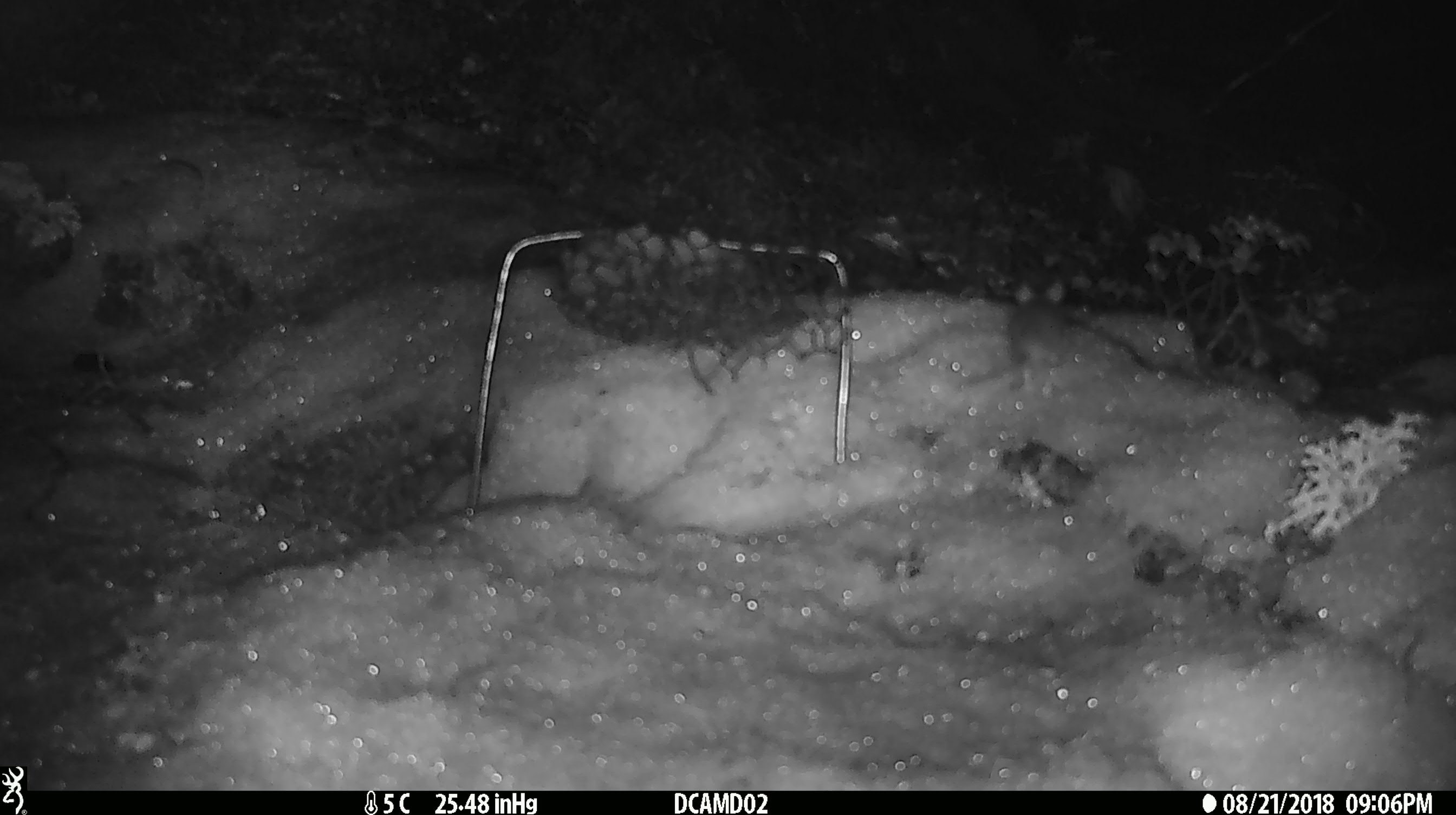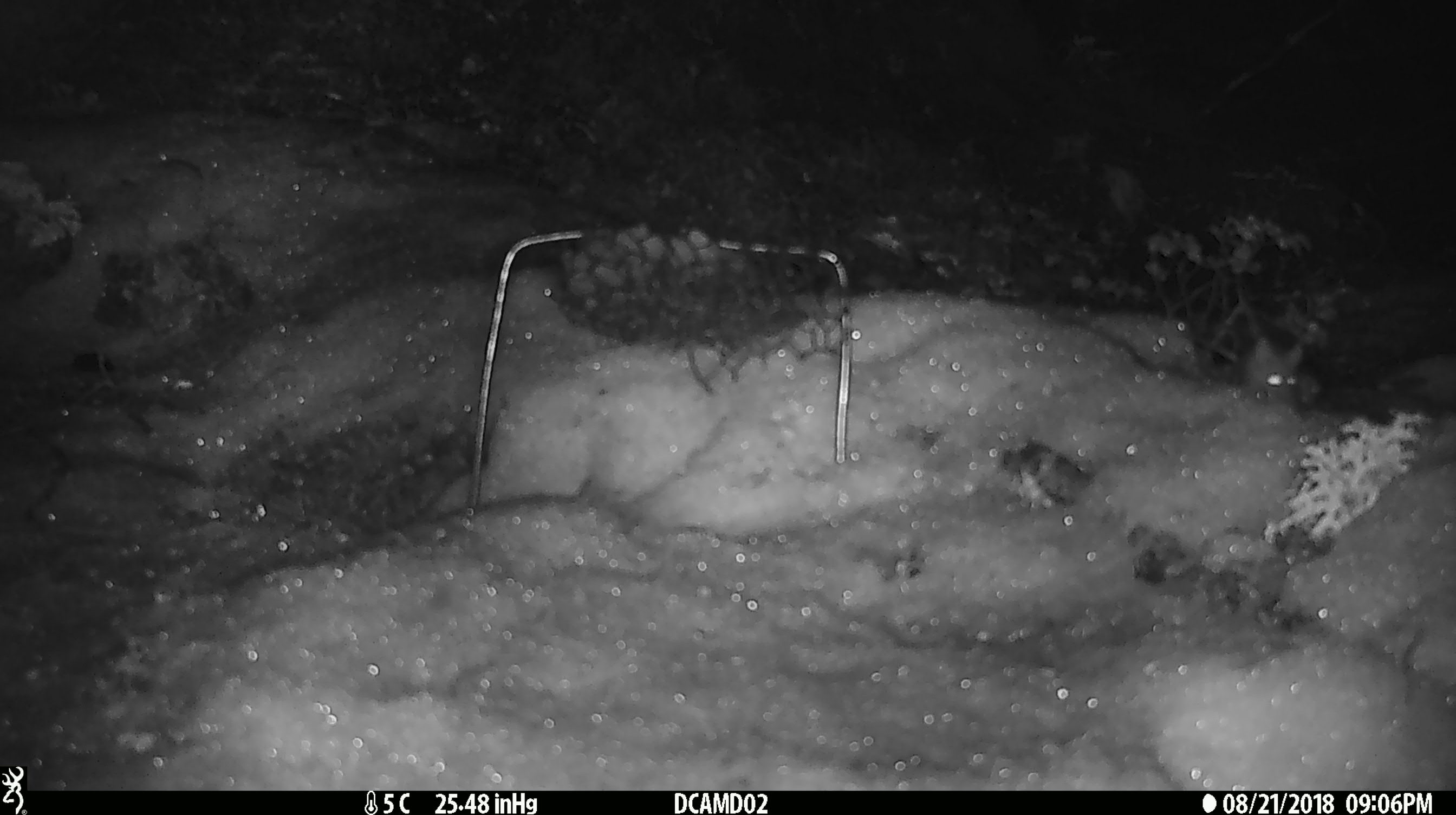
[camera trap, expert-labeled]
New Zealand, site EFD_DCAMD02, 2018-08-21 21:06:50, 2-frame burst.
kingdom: Animalia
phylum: Chordata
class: Mammalia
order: Rodentia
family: Muridae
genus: Mus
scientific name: Mus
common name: mouse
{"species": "mouse (Mus)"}